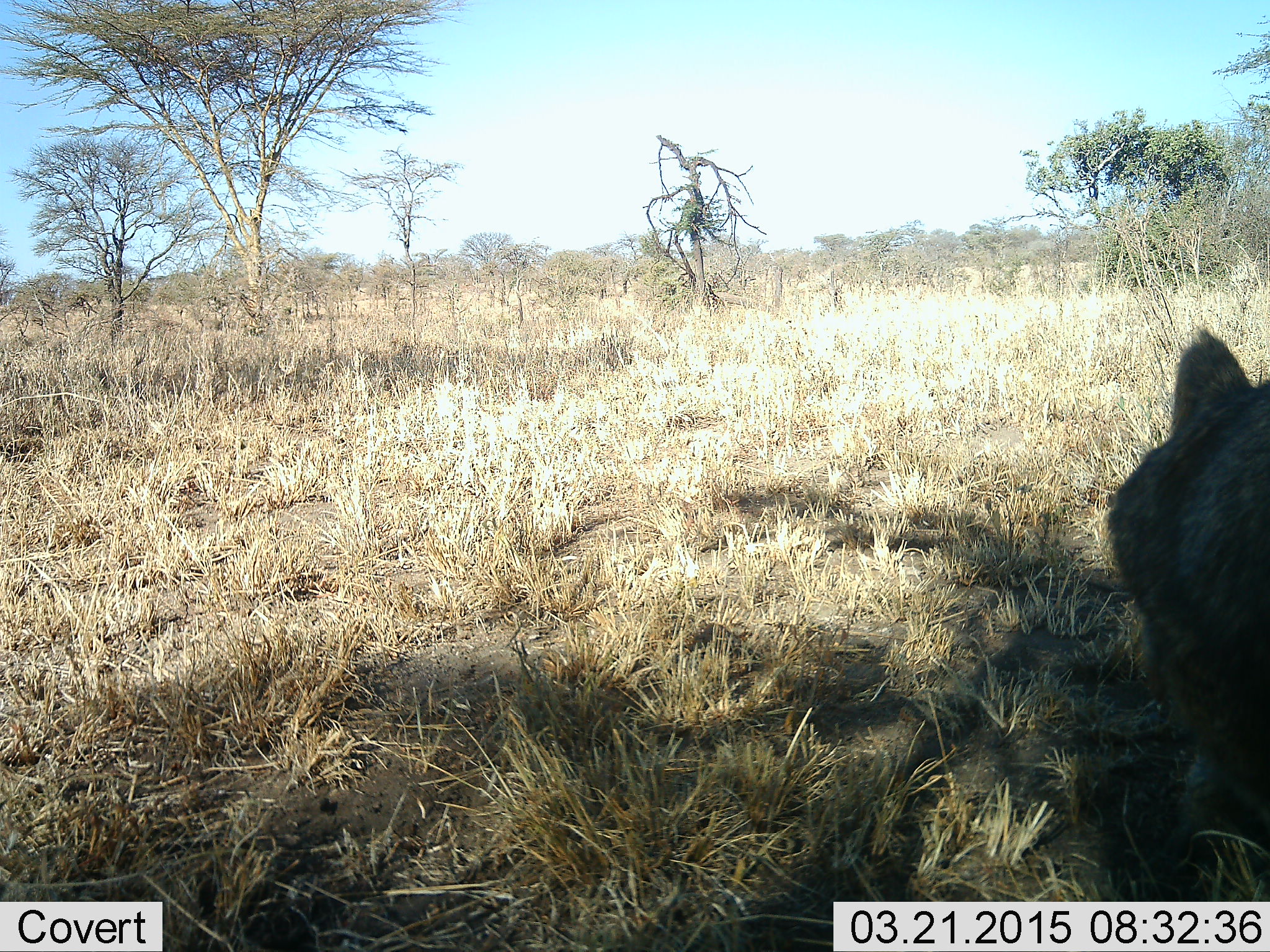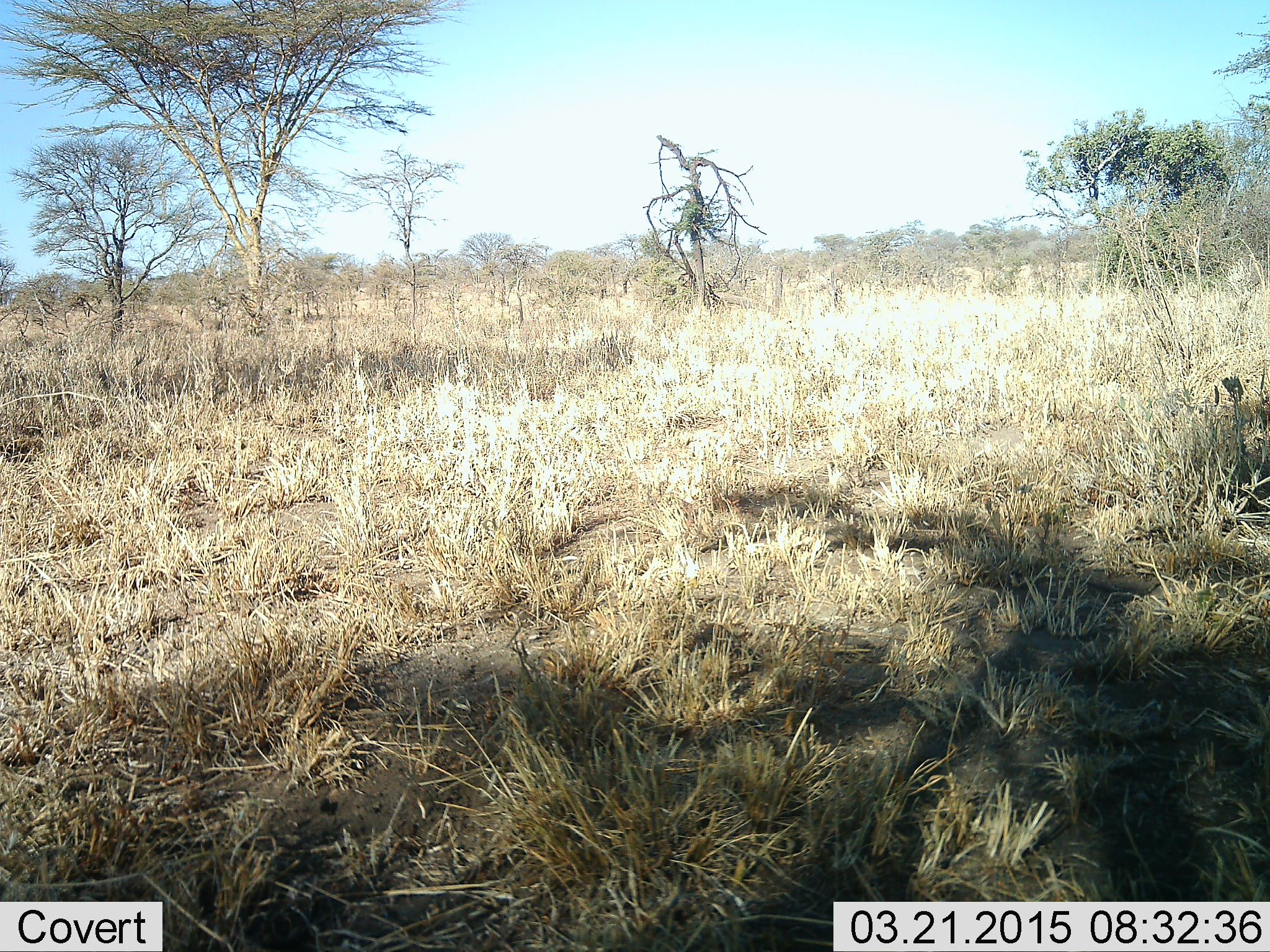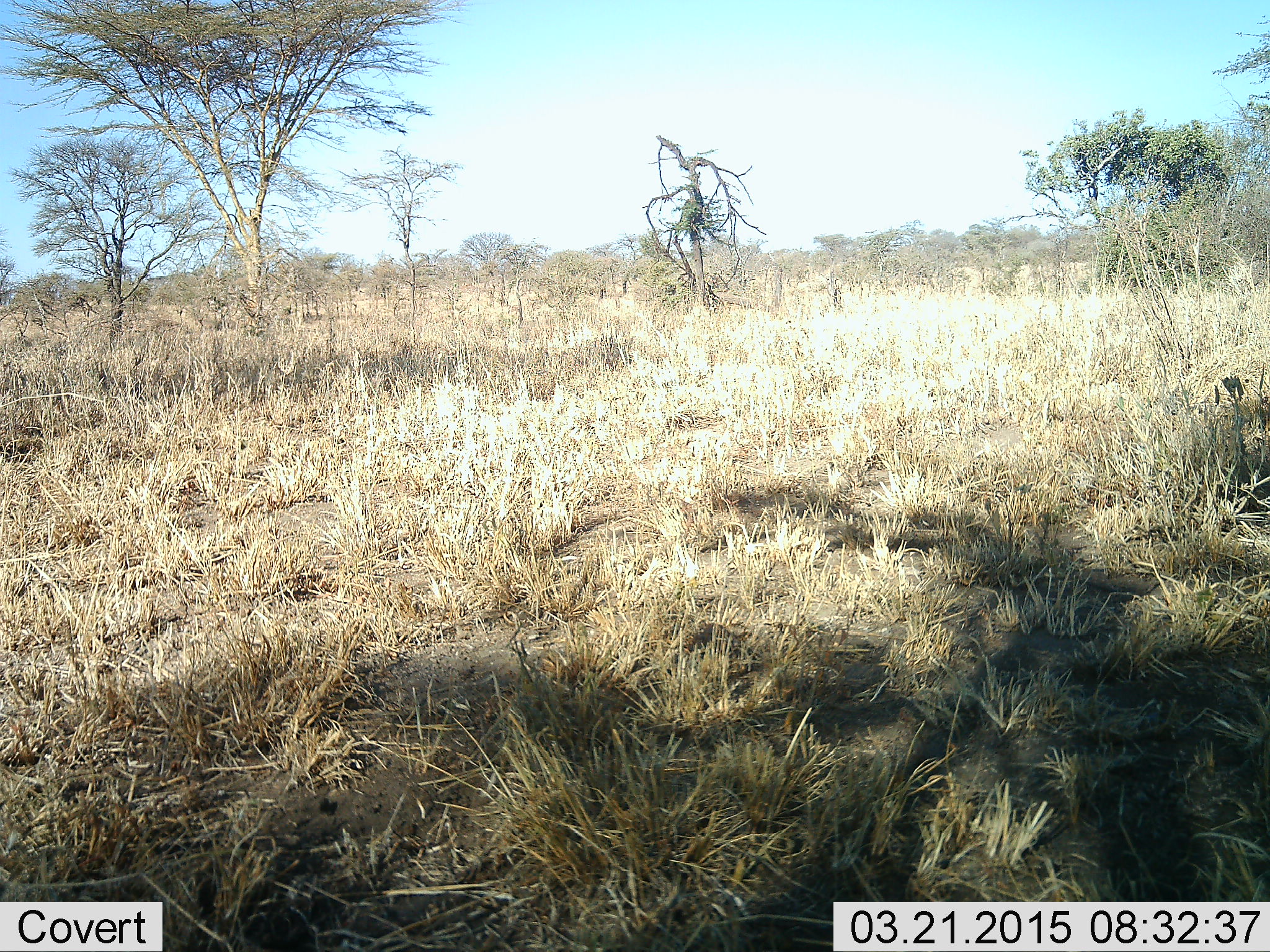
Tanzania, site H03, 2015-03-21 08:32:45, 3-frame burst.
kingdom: Animalia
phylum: Chordata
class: Mammalia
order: Primates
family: Cercopithecidae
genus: Papio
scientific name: Papio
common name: baboon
Baboon (Papio), count 1. Behavior (volunteer vote fractions): standing 0%, resting 0%, moving 100%, interacting 0%. Young present (vote fraction): 0%. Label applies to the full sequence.